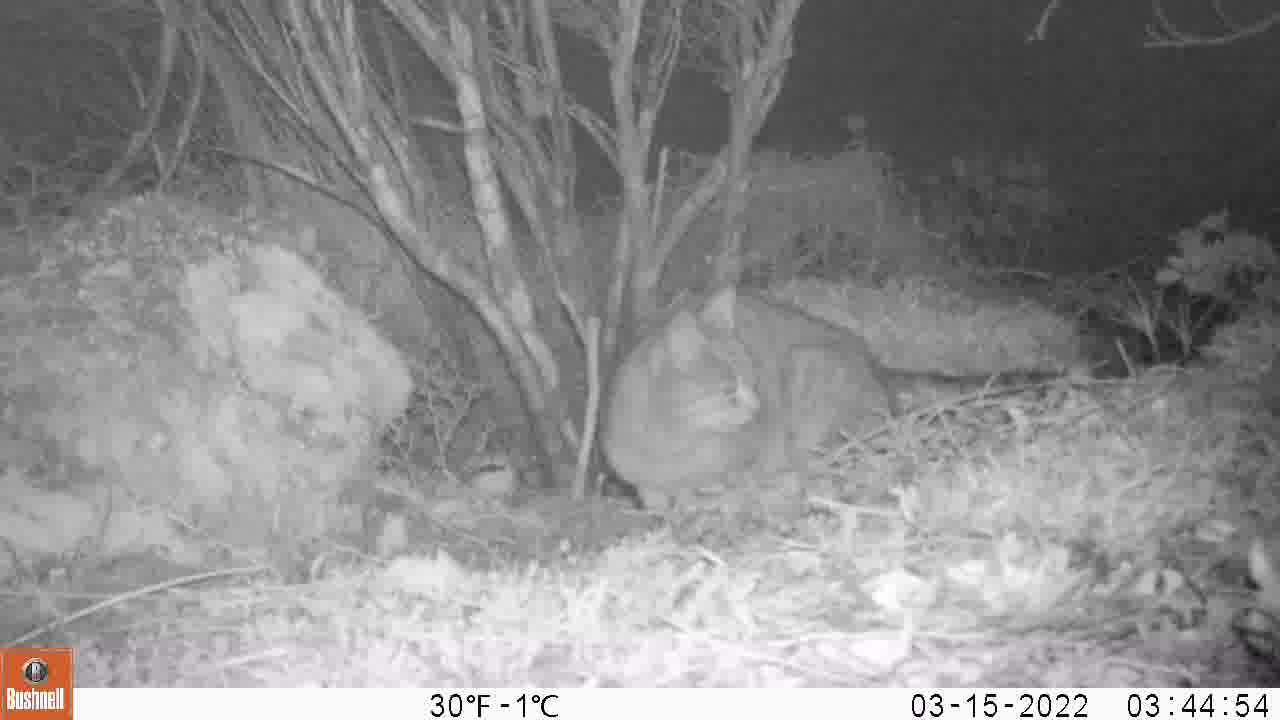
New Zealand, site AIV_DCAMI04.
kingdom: Animalia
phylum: Chordata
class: Mammalia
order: Carnivora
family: Felidae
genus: Felis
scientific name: Felis catus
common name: domestic cat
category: cat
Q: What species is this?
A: Cat (domestic cat) (Felis catus).